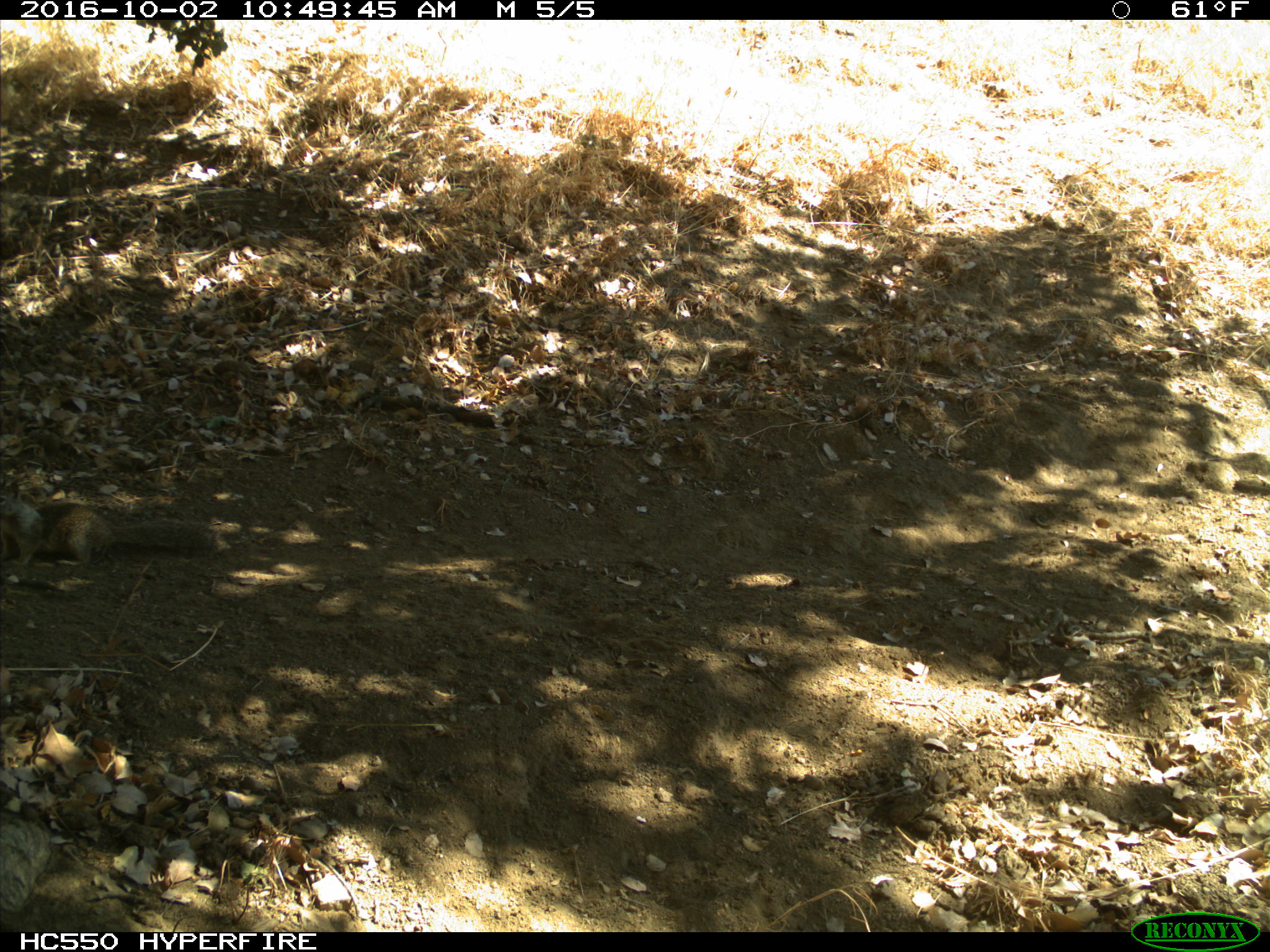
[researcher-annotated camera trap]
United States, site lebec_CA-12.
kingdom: Animalia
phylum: Chordata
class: Mammalia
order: Rodentia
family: Sciuridae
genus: Otospermophilus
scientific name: Otospermophilus beecheyi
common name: california ground squirrel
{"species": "Otospermophilus beecheyi (california ground squirrel)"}